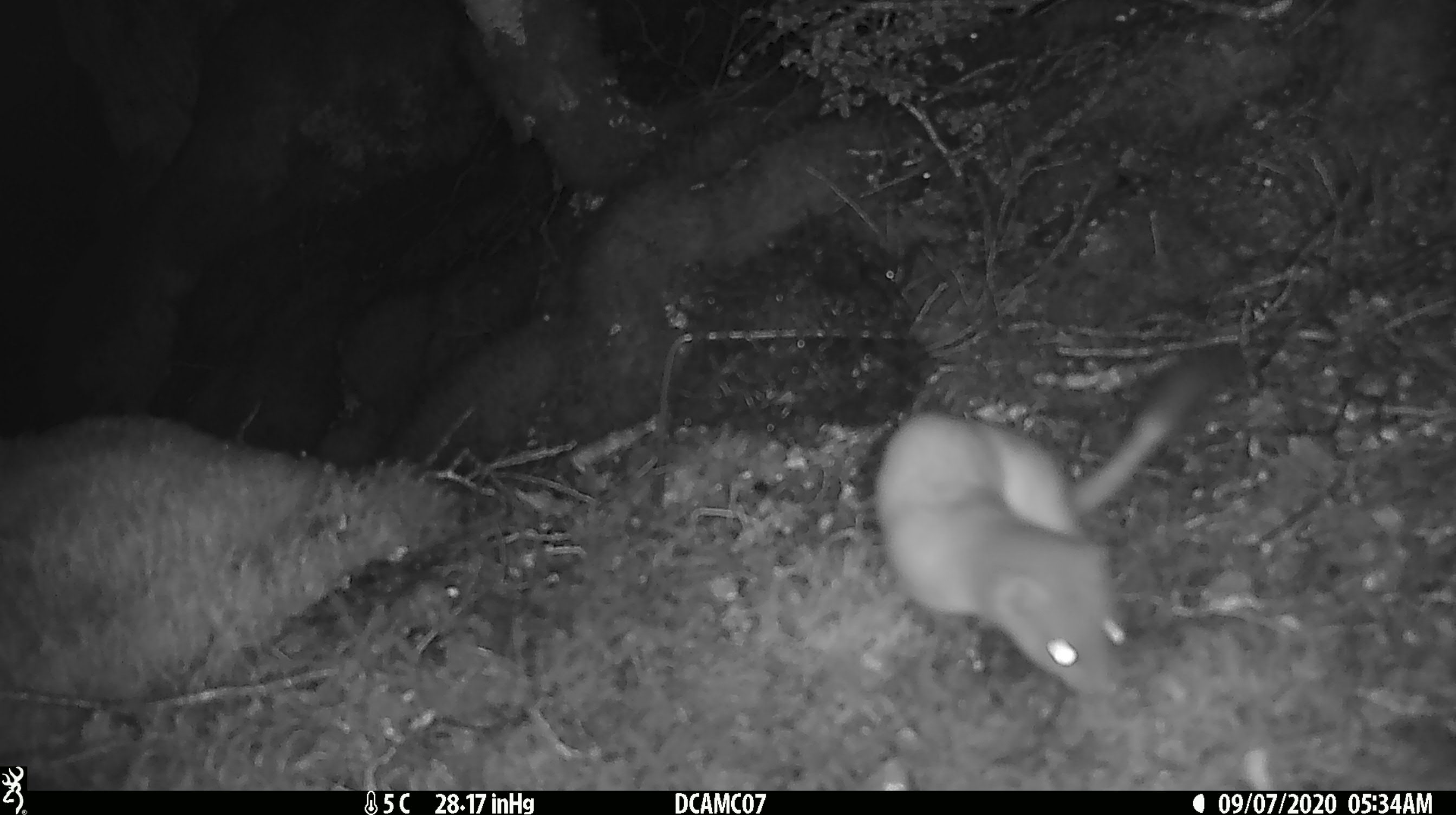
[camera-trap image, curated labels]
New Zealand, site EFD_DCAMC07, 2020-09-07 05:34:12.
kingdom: Animalia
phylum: Chordata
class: Mammalia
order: Carnivora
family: Mustelidae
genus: Mustela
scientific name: Mustela erminea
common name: stoat